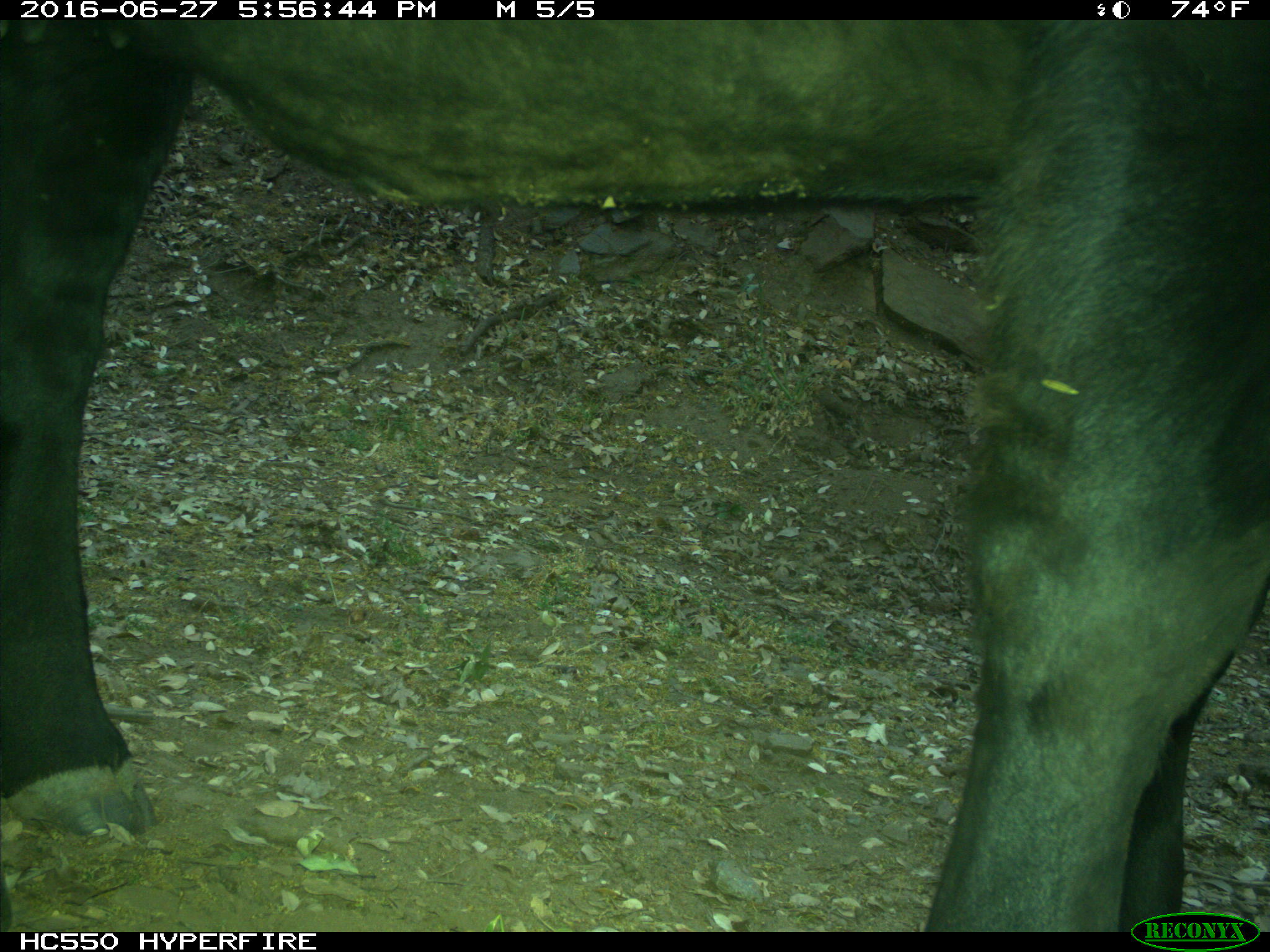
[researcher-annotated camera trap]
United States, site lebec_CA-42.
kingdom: Animalia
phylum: Chordata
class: Mammalia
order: Artiodactyla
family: Bovidae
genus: Bos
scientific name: Bos taurus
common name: domestic cow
Bos taurus (domestic cow).